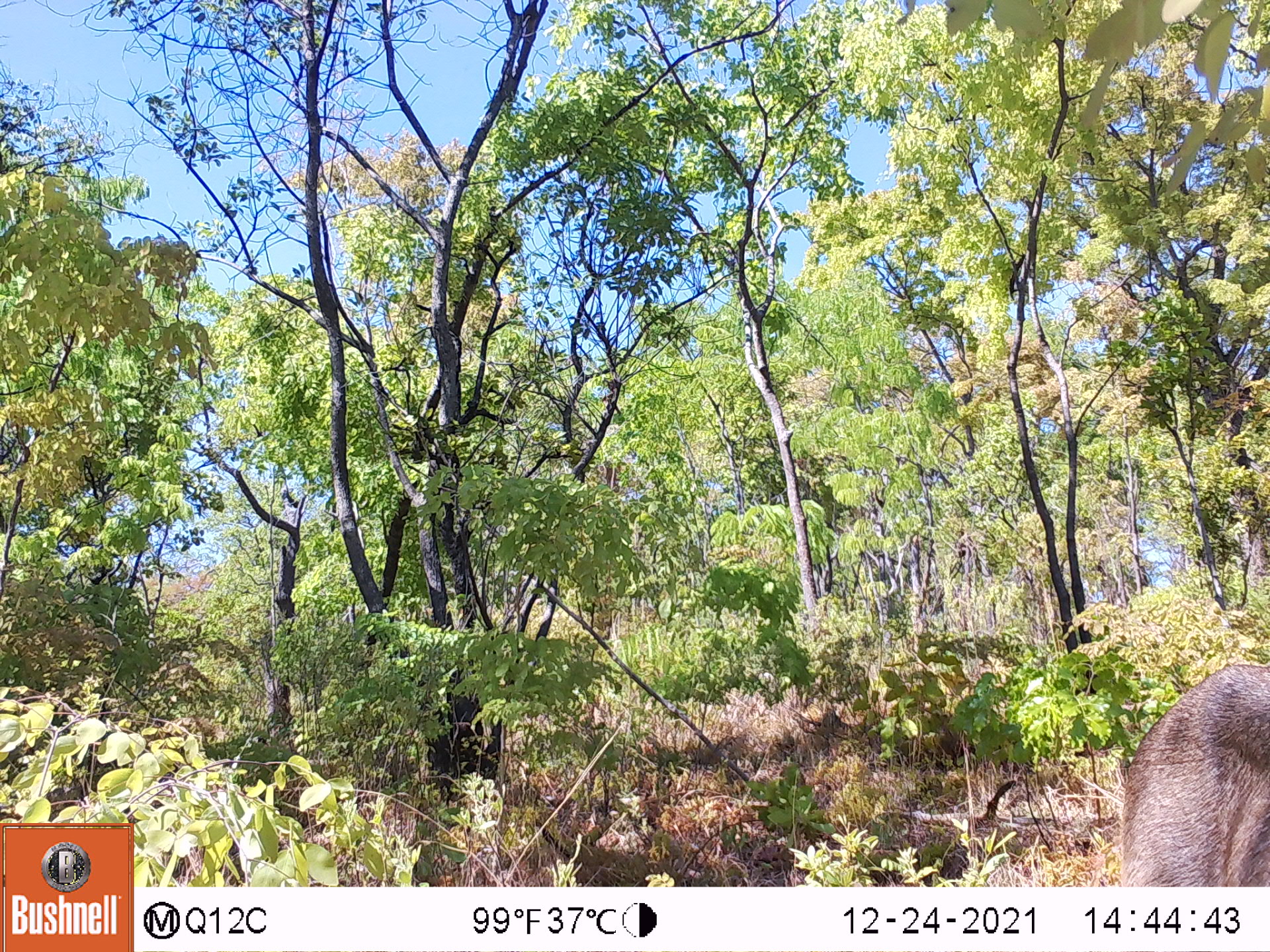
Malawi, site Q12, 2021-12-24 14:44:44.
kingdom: Animalia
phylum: Chordata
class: Mammalia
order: Artiodactyla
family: Bovidae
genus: Kobus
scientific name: Kobus ellipsiprymnus ellipsiprymnus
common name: common waterbuck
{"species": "common waterbuck (Kobus ellipsiprymnus ellipsiprymnus)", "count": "1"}